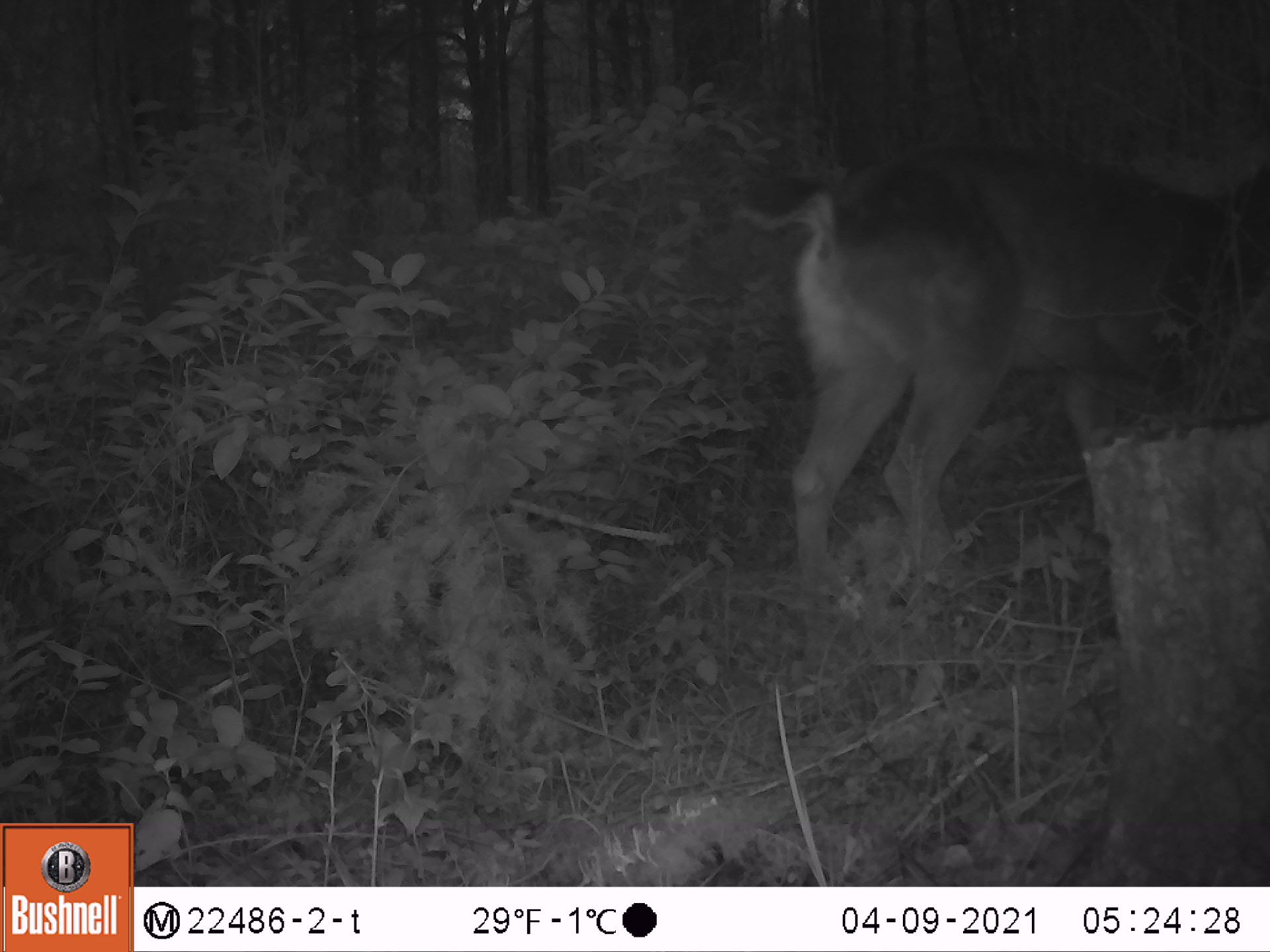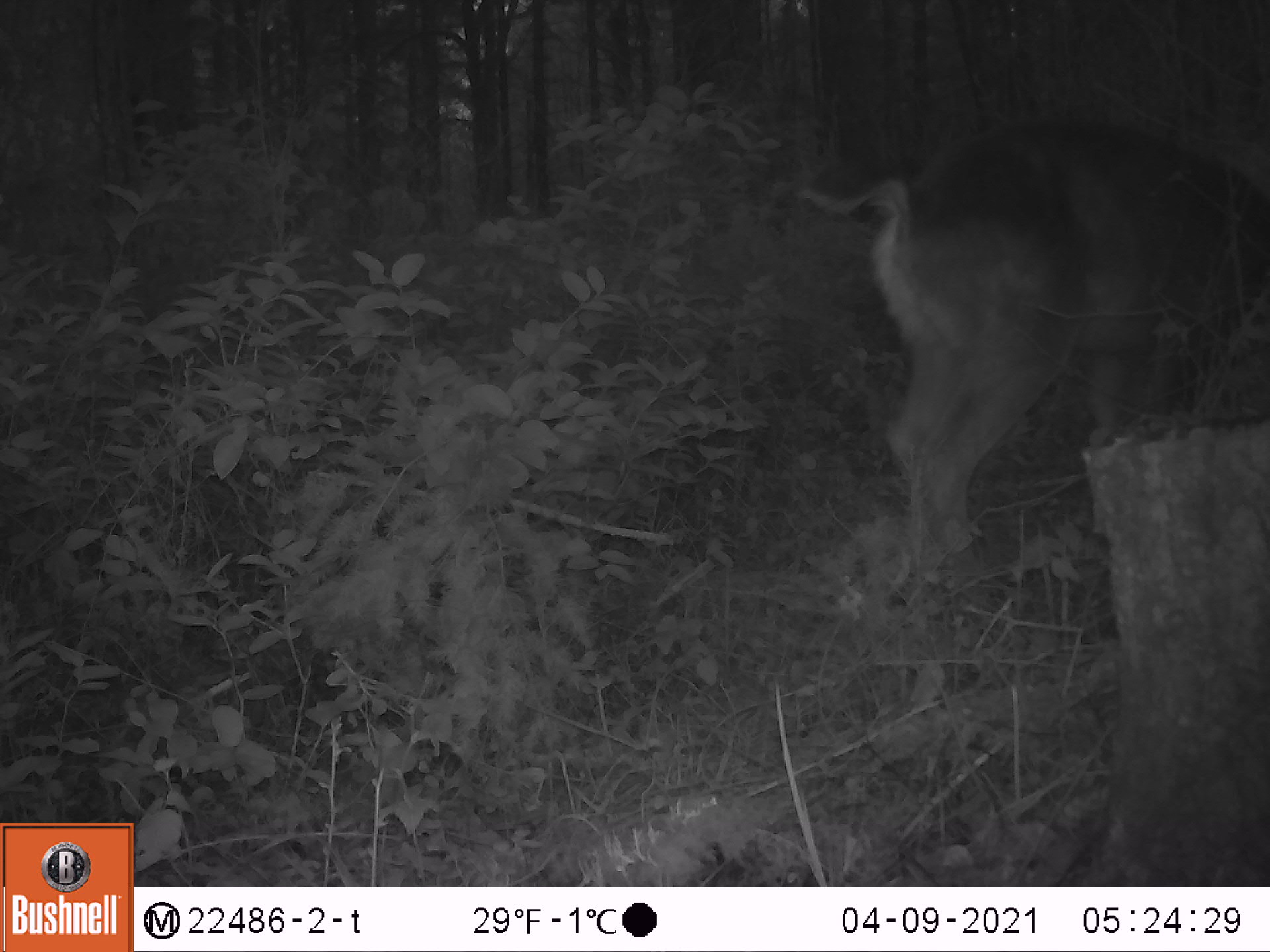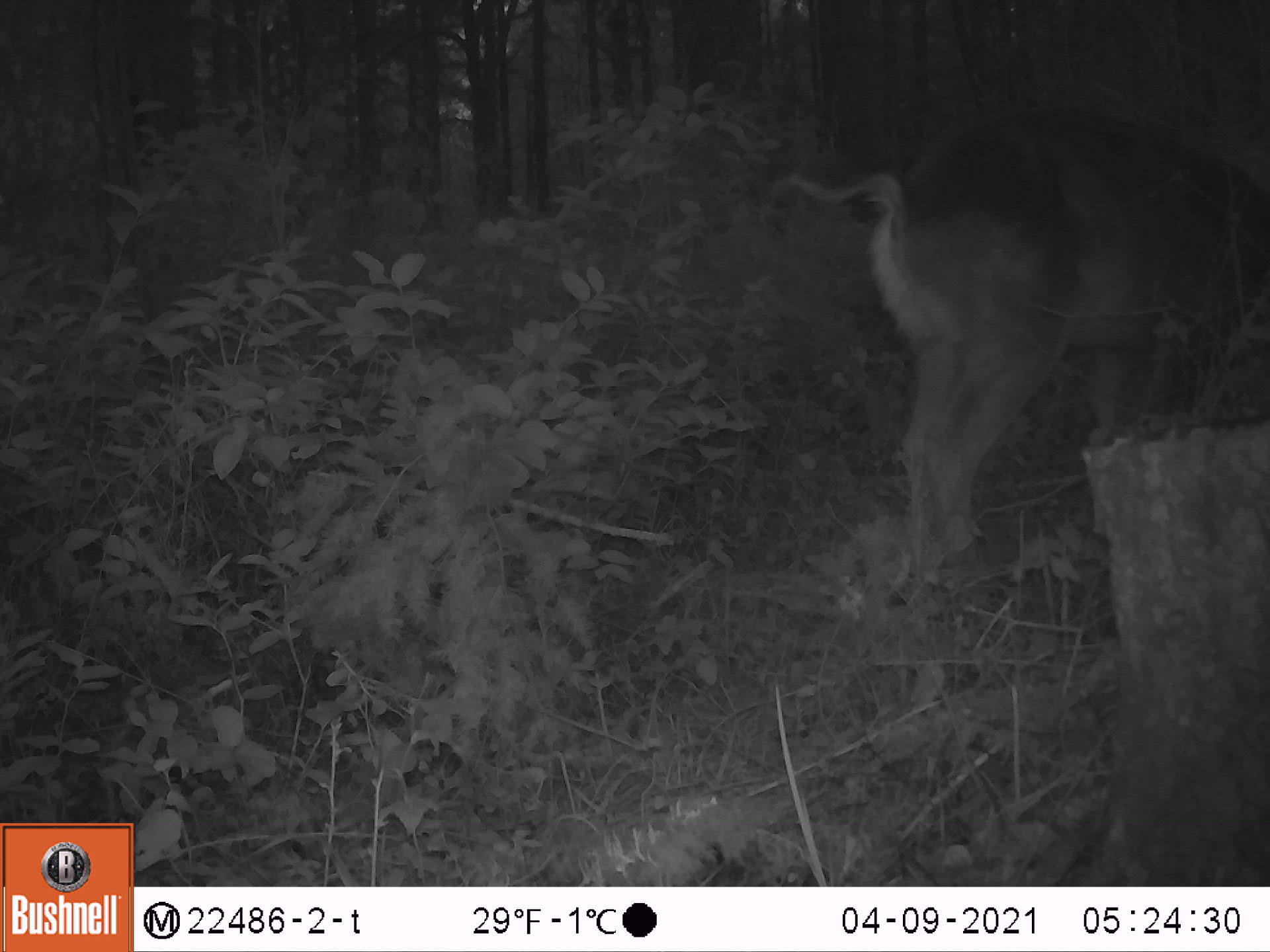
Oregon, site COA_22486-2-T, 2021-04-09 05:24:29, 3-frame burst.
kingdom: Animalia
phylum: Chordata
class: Mammalia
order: Artiodactyla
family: Cervidae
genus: Odocoileus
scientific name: Odocoileus hemionus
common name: black-tailed deer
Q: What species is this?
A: Black-tailed deer (Odocoileus hemionus).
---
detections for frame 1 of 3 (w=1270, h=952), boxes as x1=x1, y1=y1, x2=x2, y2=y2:
black-tailed deer: x1=730, y1=145, x2=1269, y2=628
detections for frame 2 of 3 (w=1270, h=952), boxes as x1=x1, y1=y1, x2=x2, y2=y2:
black-tailed deer: x1=789, y1=123, x2=1269, y2=623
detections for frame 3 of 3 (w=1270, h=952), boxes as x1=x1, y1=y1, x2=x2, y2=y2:
black-tailed deer: x1=770, y1=101, x2=1268, y2=605